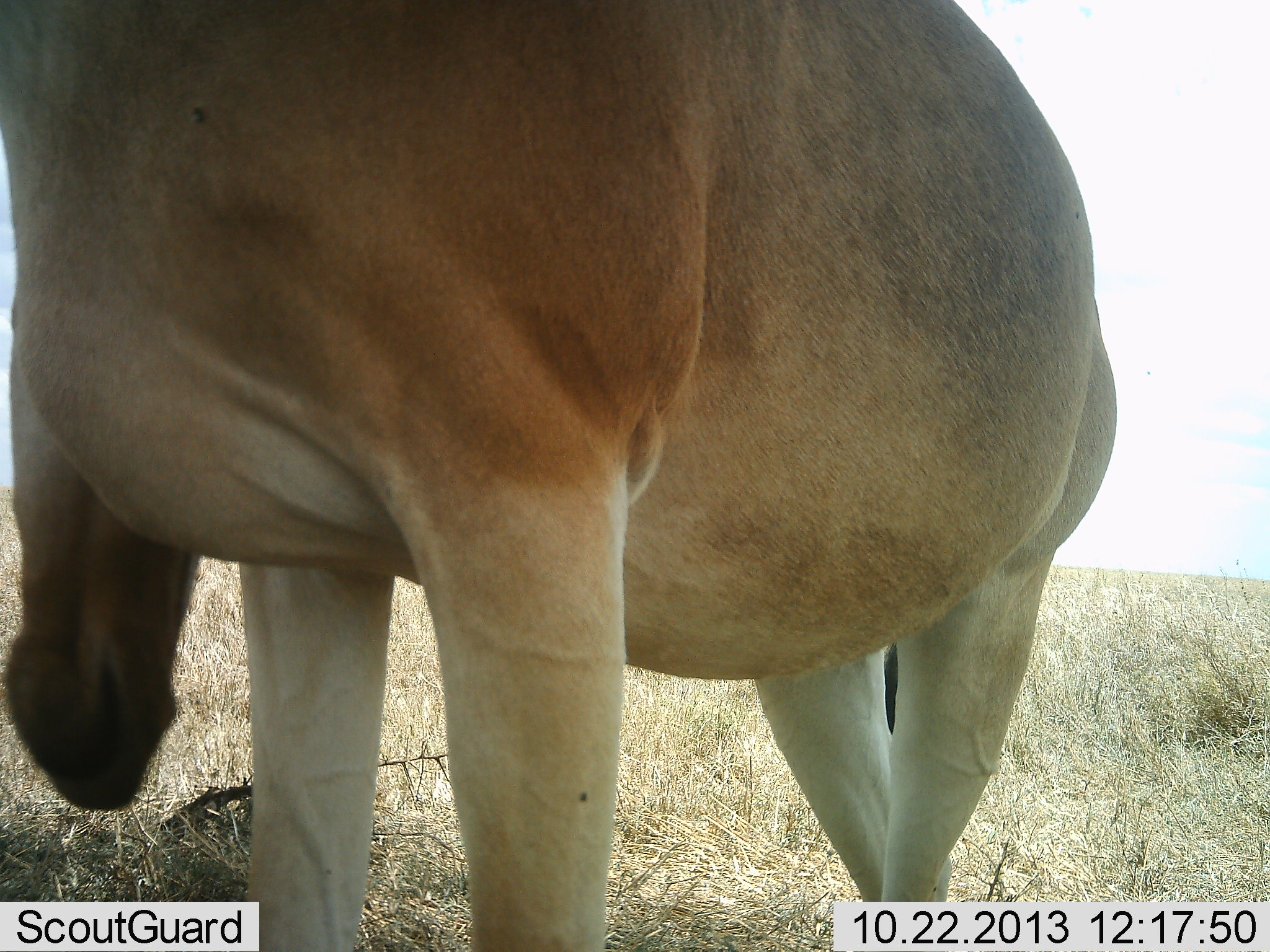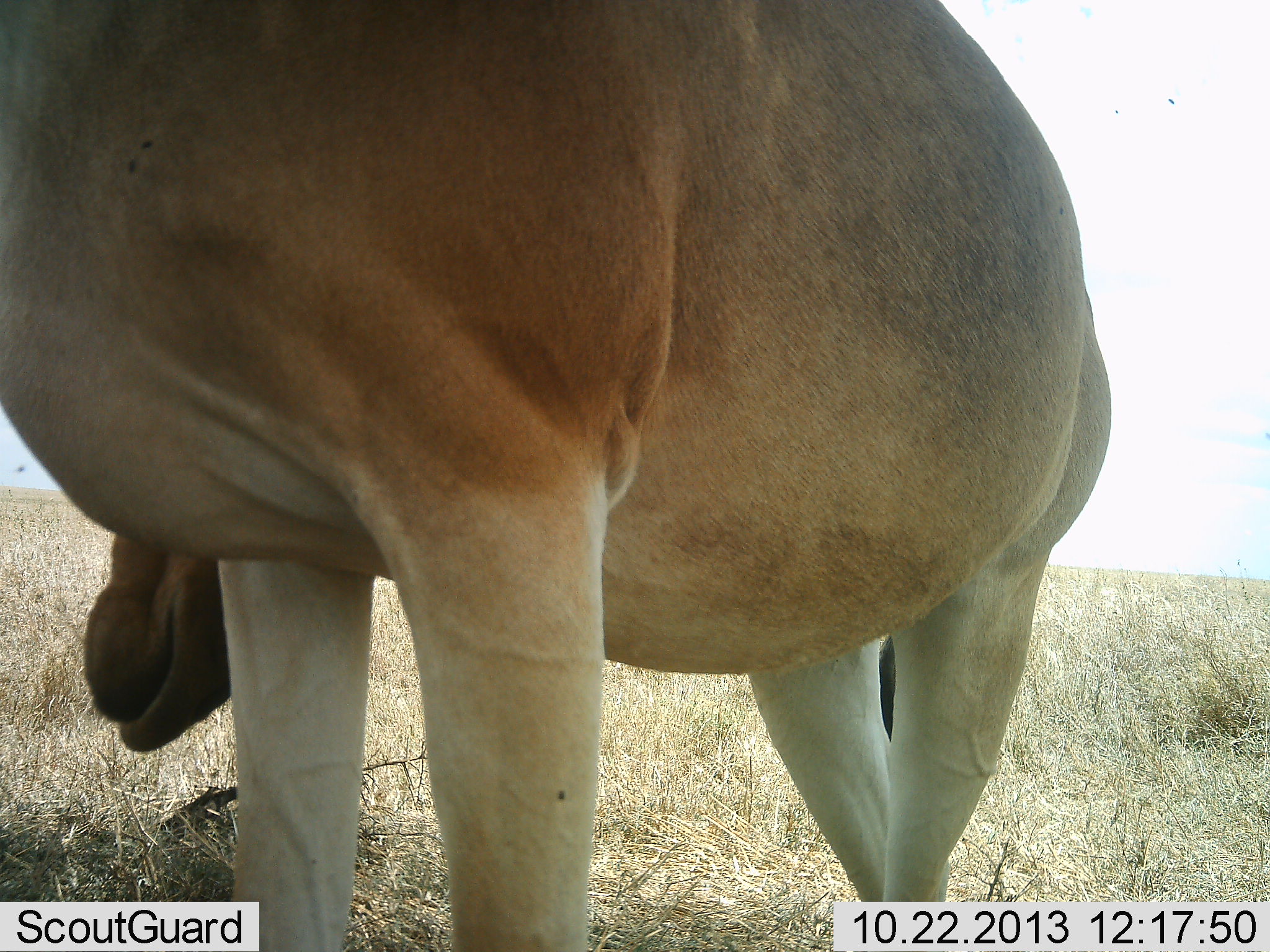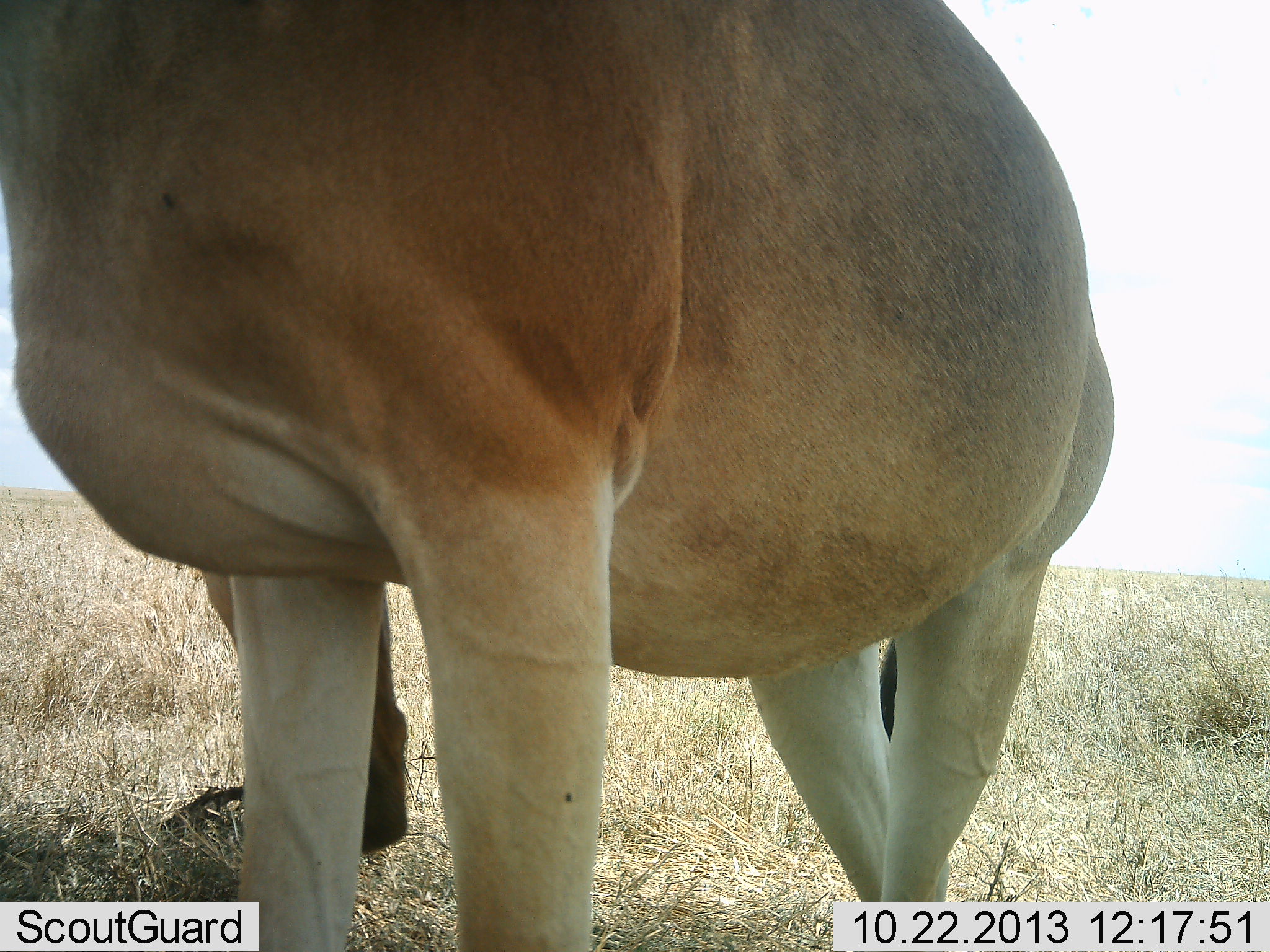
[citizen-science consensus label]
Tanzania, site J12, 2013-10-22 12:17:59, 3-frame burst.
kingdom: Animalia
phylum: Chordata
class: Mammalia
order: Artiodactyla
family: Bovidae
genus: Alcelaphus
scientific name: Alcelaphus buselaphus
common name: hartebeest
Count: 1.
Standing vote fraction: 81%.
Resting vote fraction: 0%.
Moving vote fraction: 5%.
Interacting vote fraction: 10%.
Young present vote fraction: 0%.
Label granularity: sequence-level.